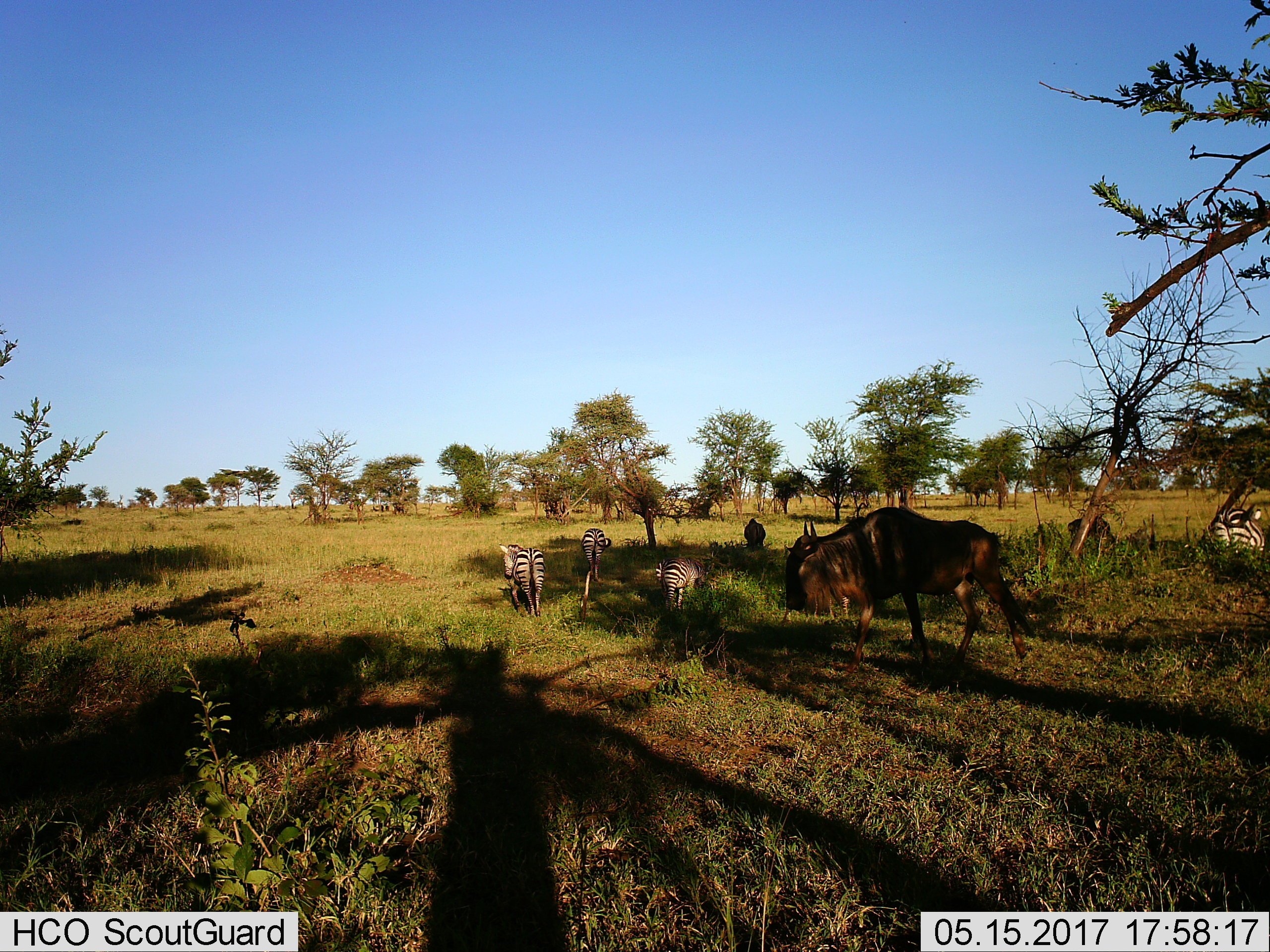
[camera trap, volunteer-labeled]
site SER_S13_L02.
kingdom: Animalia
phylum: Chordata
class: Mammalia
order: Artiodactyla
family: Bovidae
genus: Connochaetes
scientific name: Connochaetes taurinus taurinus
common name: blue wildebeest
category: wildebeestblue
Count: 2.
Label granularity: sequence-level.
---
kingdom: Animalia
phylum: Chordata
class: Mammalia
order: Perissodactyla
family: Equidae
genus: Equus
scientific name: Equus quagga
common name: plains zebra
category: zebraplains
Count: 4.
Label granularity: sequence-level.